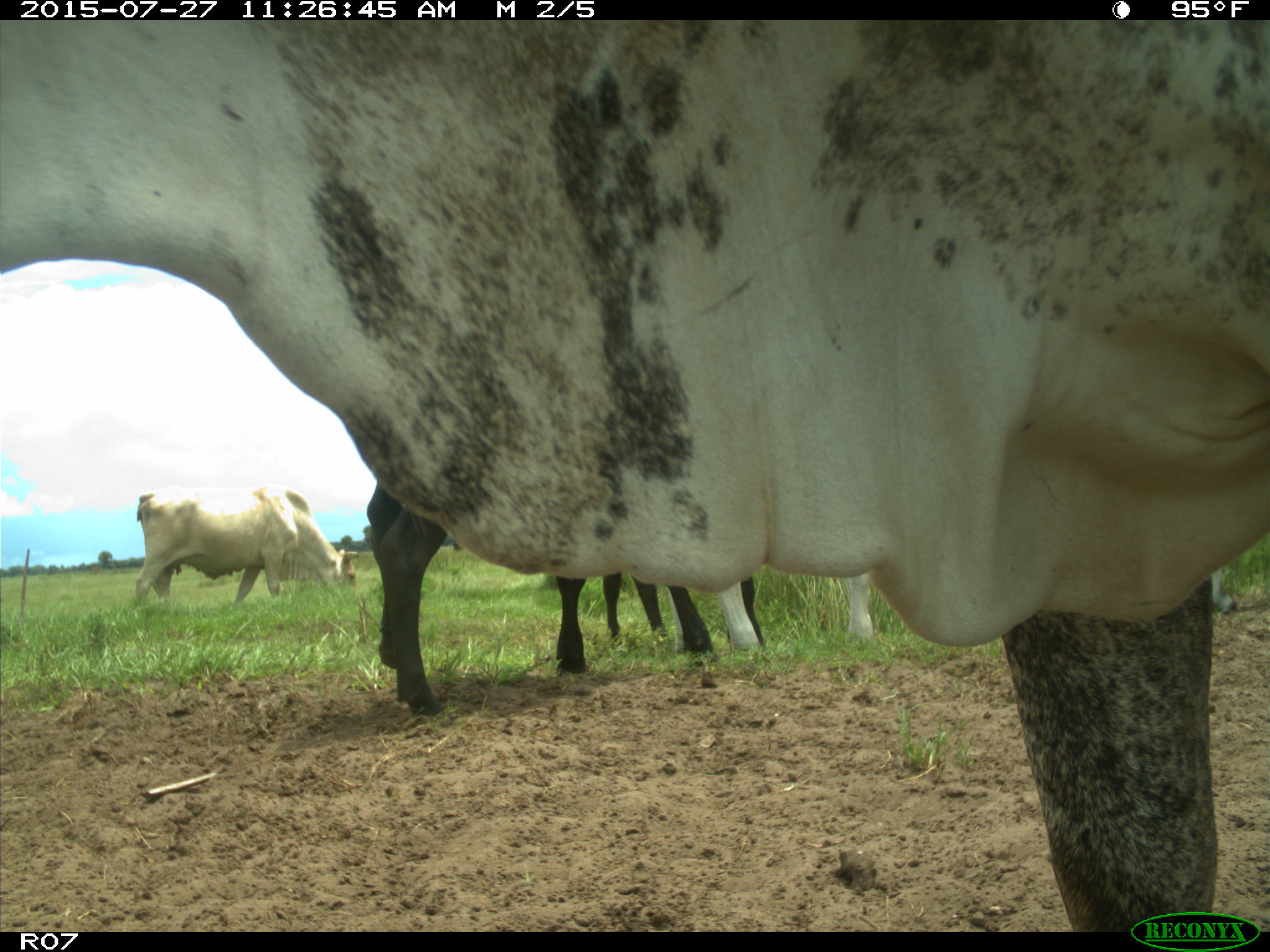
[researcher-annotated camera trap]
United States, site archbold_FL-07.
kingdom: Animalia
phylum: Chordata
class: Mammalia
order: Artiodactyla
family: Bovidae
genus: Bos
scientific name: Bos taurus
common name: domestic cow